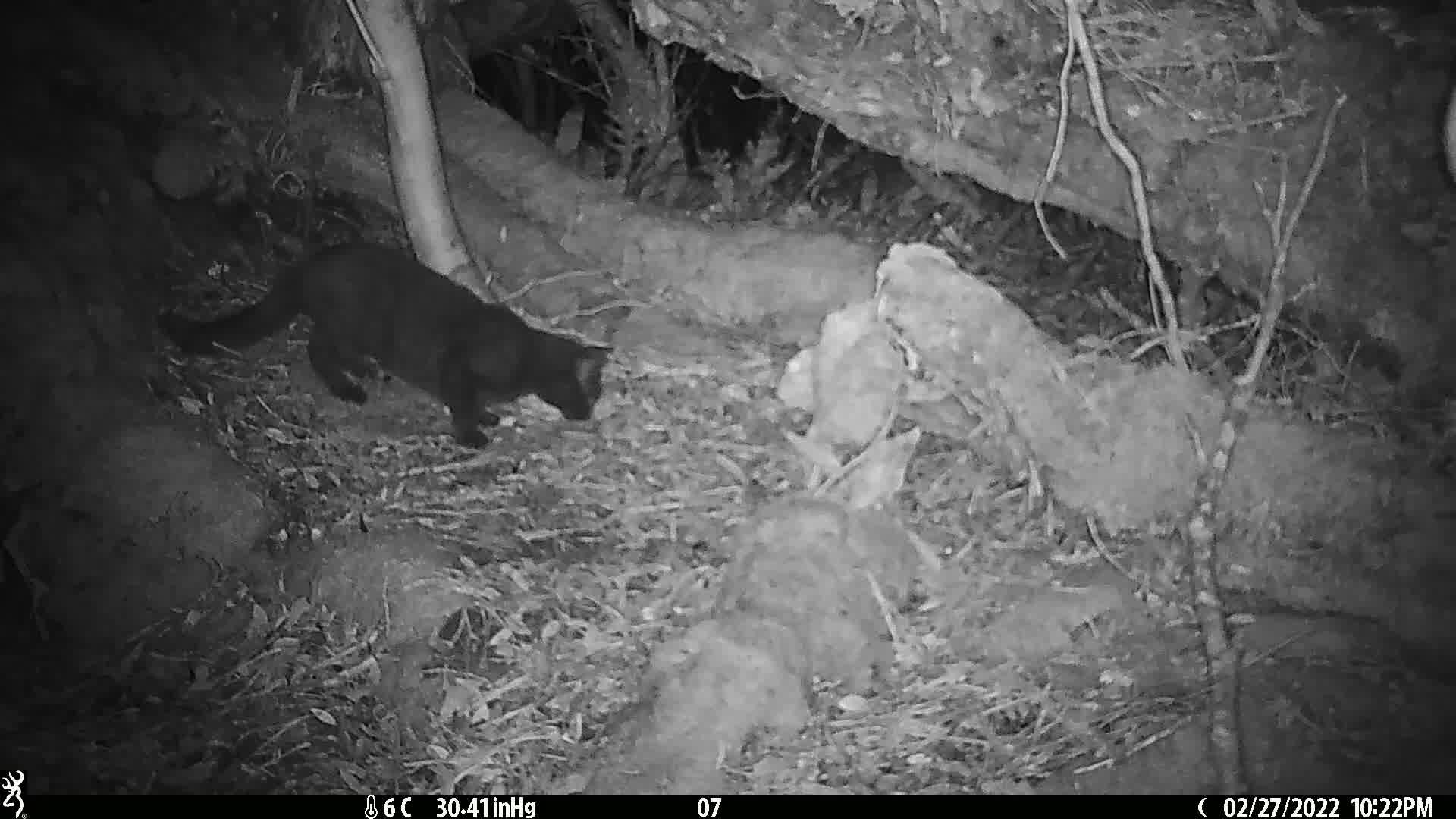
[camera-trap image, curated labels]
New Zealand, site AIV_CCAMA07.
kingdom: Animalia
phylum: Chordata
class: Mammalia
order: Carnivora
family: Felidae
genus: Felis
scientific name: Felis catus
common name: domestic cat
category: cat